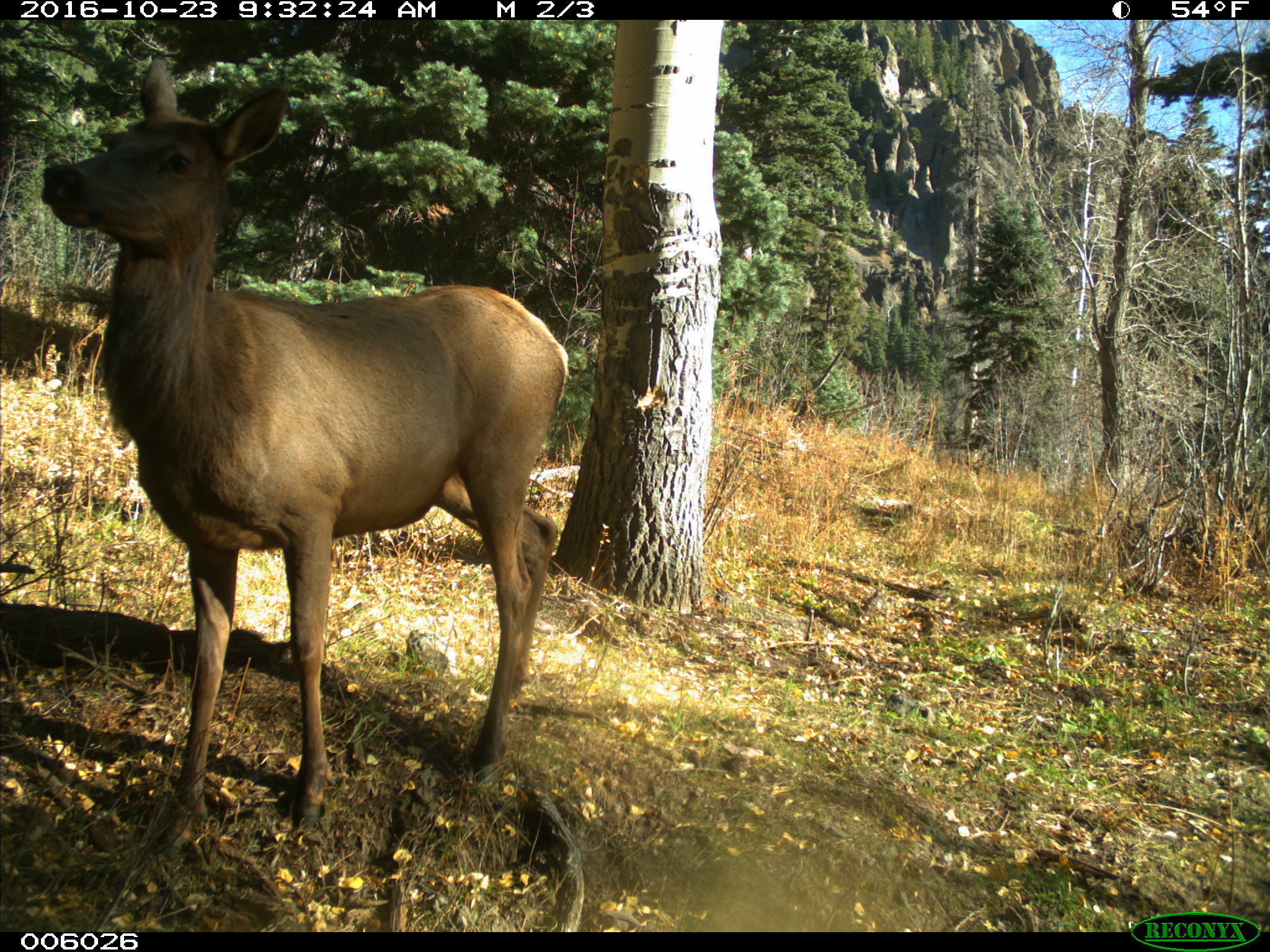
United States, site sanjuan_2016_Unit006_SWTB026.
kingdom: Animalia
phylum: Chordata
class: Mammalia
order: Artiodactyla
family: Cervidae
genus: Cervus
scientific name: Cervus elaphus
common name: red deer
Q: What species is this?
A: Cervus elaphus (red deer).